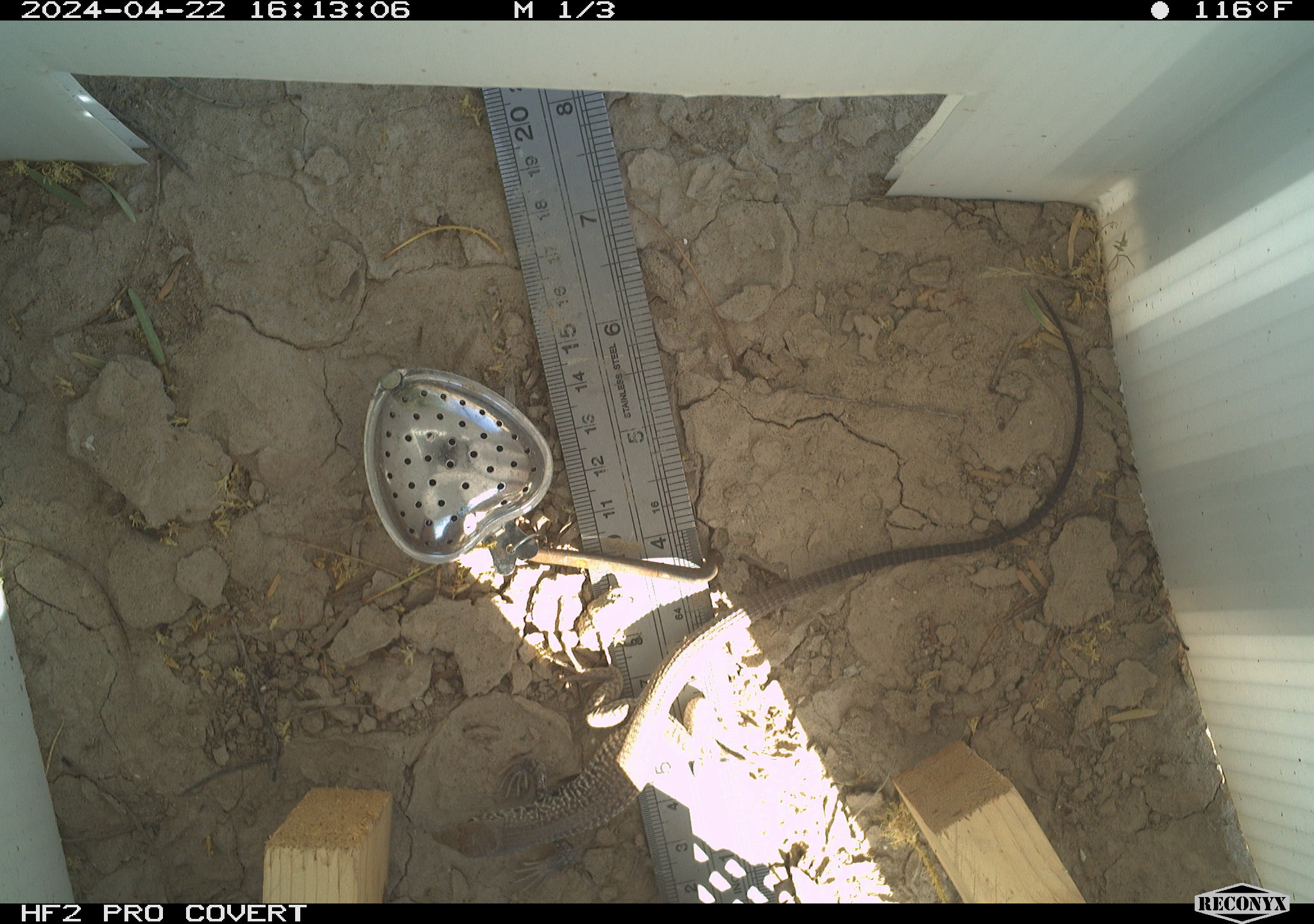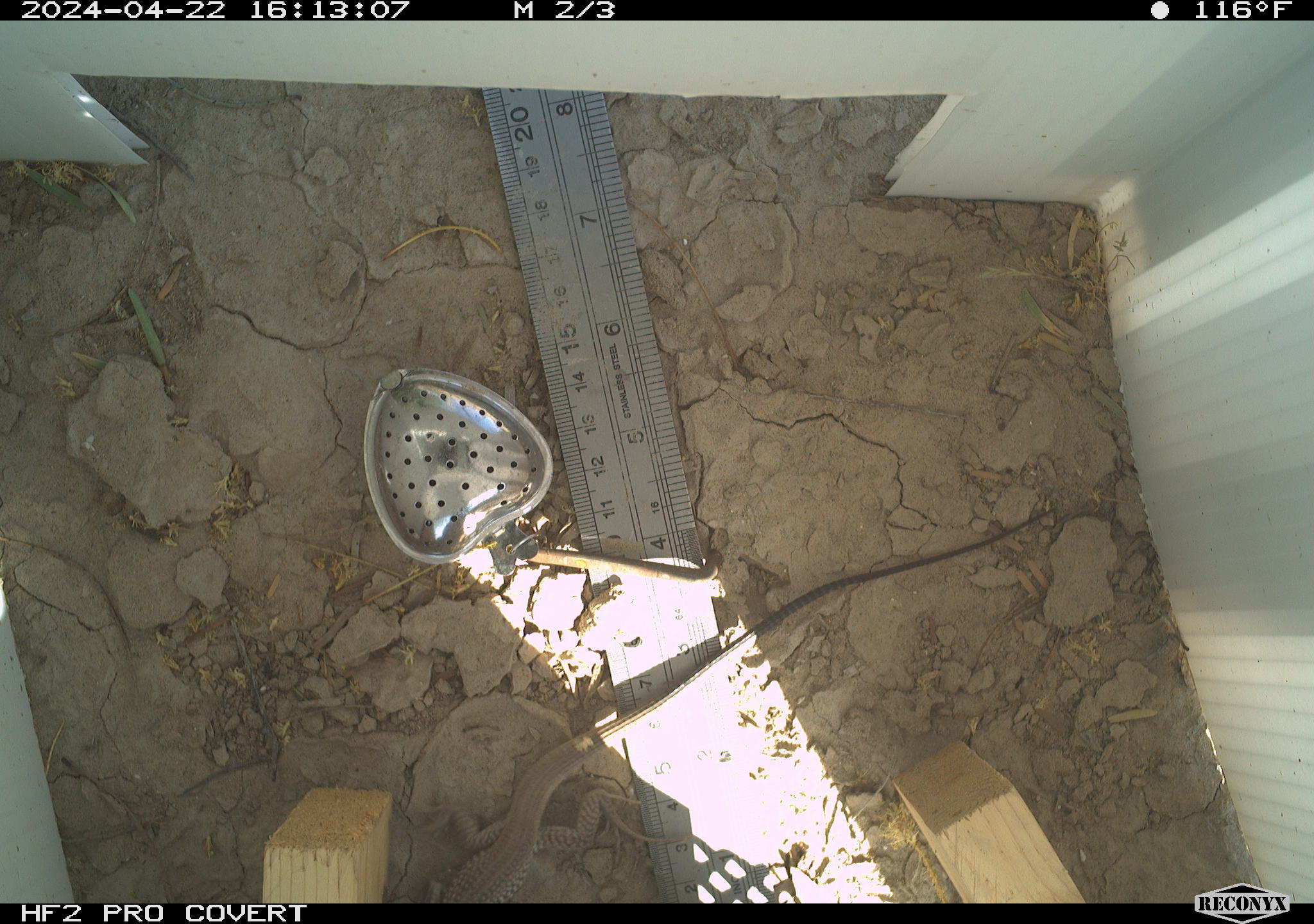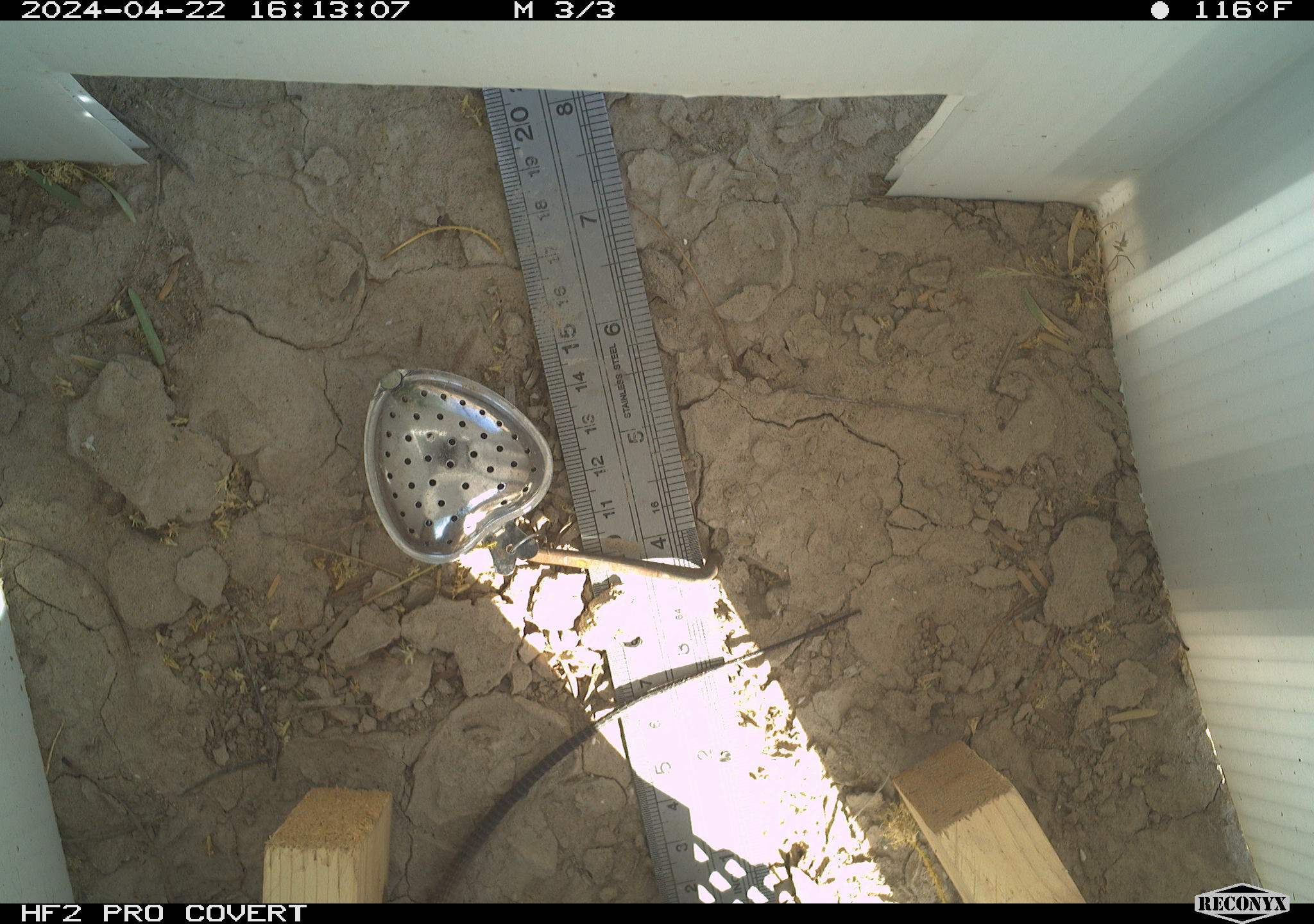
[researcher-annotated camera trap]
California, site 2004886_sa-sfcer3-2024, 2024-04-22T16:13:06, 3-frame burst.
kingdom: Animalia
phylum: Chordata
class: Reptilia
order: Squamata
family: Teiidae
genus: Aspidoscelis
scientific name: Aspidoscelis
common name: whiptail lizards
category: aspidoscelis species